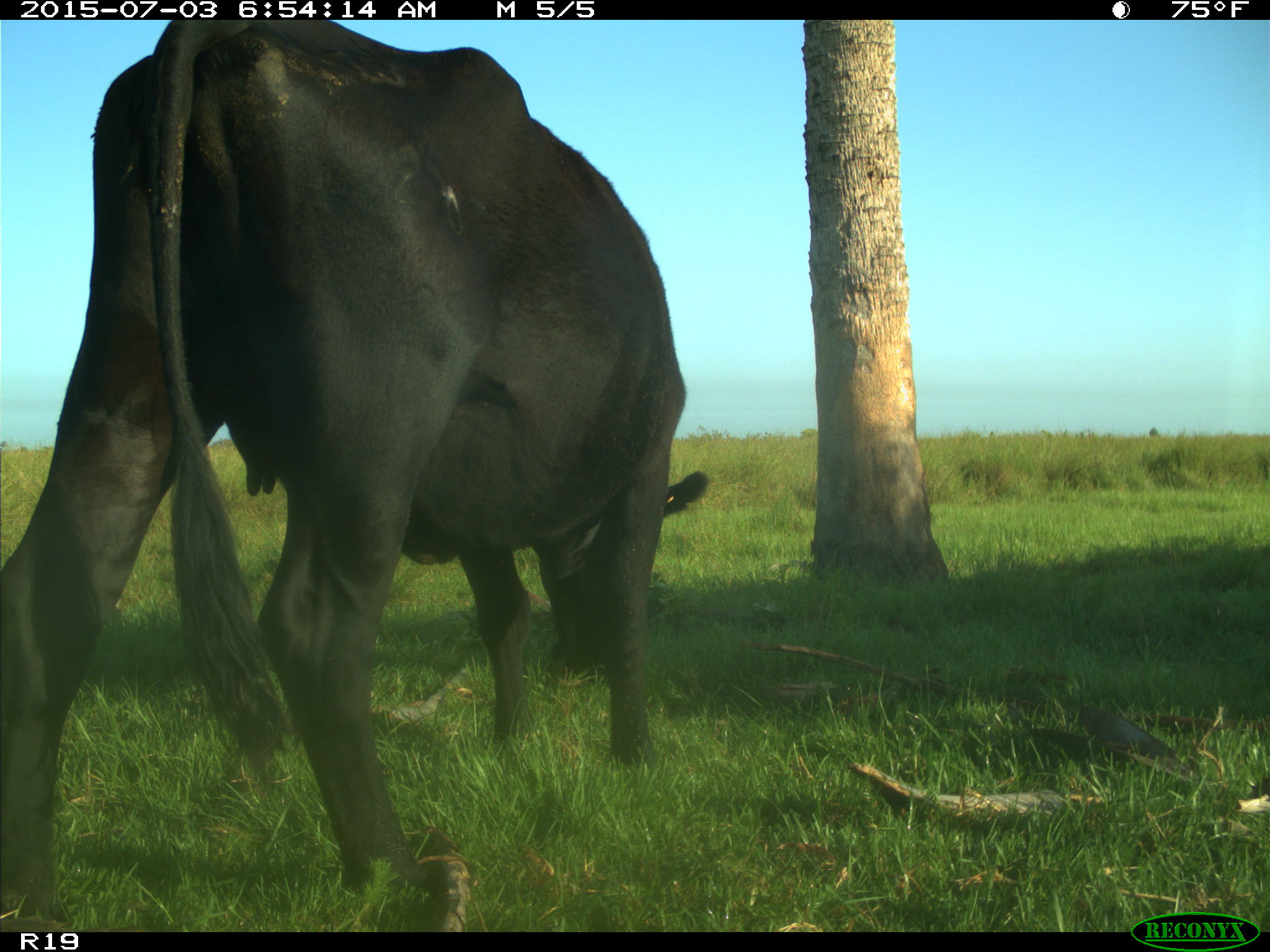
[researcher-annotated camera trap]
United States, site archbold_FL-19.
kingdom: Animalia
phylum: Chordata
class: Mammalia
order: Artiodactyla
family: Bovidae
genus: Bos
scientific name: Bos taurus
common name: domestic cow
Bos taurus (domestic cow).